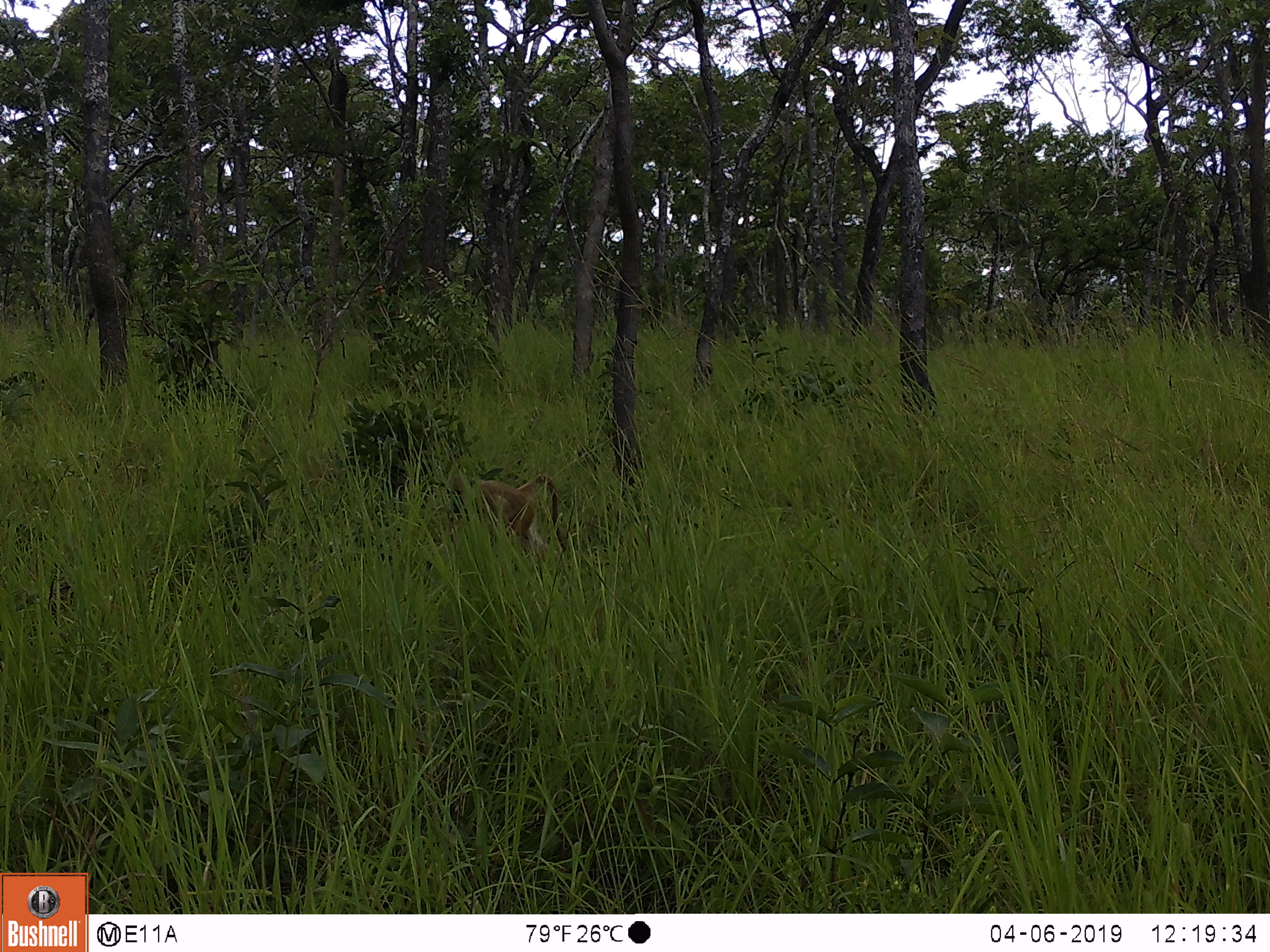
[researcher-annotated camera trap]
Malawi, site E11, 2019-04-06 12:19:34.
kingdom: Animalia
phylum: Chordata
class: Mammalia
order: Primates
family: Cercopithecidae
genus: Papio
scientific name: Papio cynocephalus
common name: yellow baboon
Yellow baboon (Papio cynocephalus), count 1.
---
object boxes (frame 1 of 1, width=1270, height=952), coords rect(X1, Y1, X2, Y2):
yellow baboon: rect(421, 471, 568, 560)